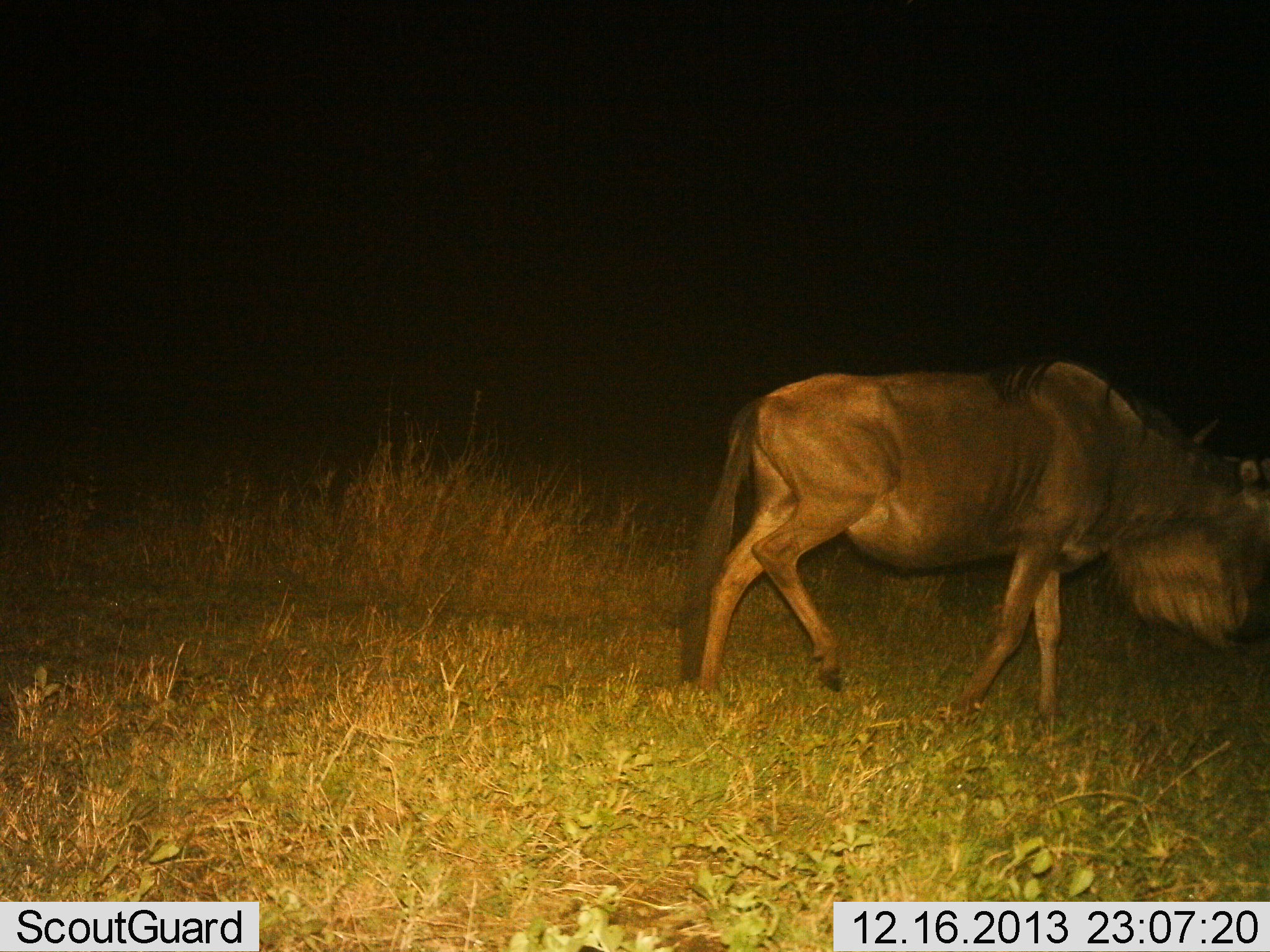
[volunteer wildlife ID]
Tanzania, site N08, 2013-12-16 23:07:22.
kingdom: Animalia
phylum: Chordata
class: Mammalia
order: Artiodactyla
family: Bovidae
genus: Connochaetes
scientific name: Connochaetes taurinus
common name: blue wildebeest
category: wildebeest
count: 1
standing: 0%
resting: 0%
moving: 100%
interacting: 0%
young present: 0%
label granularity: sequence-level